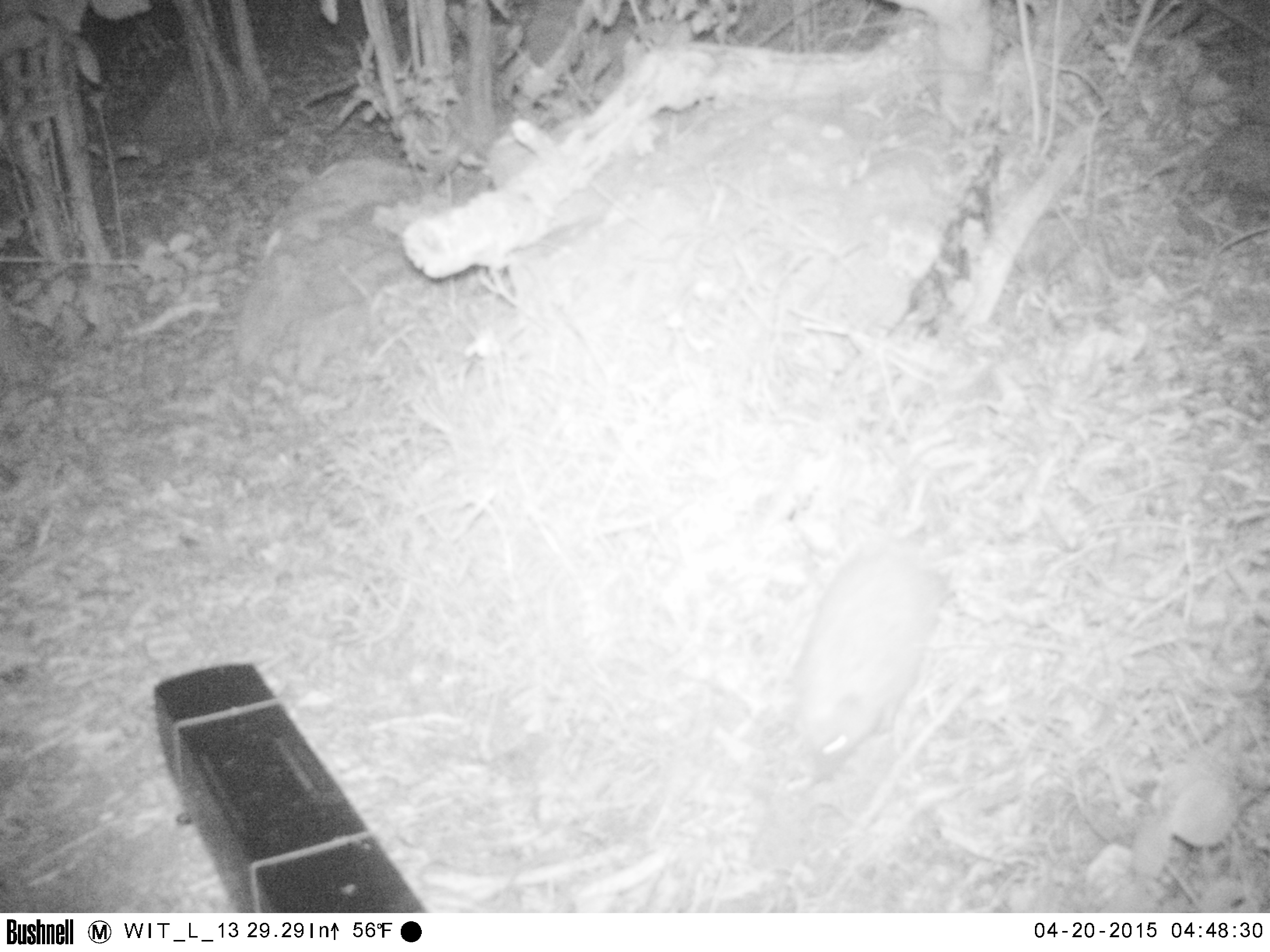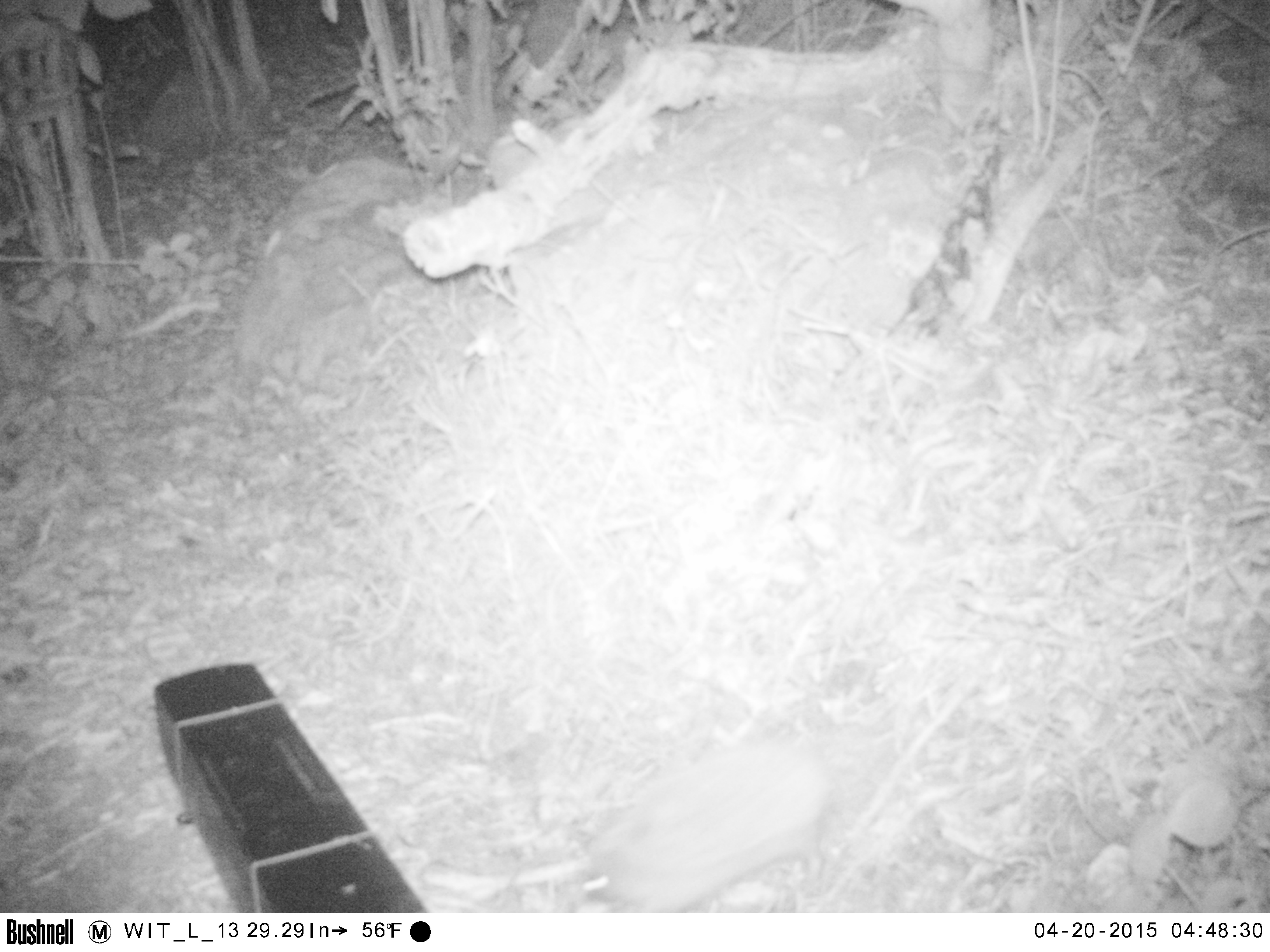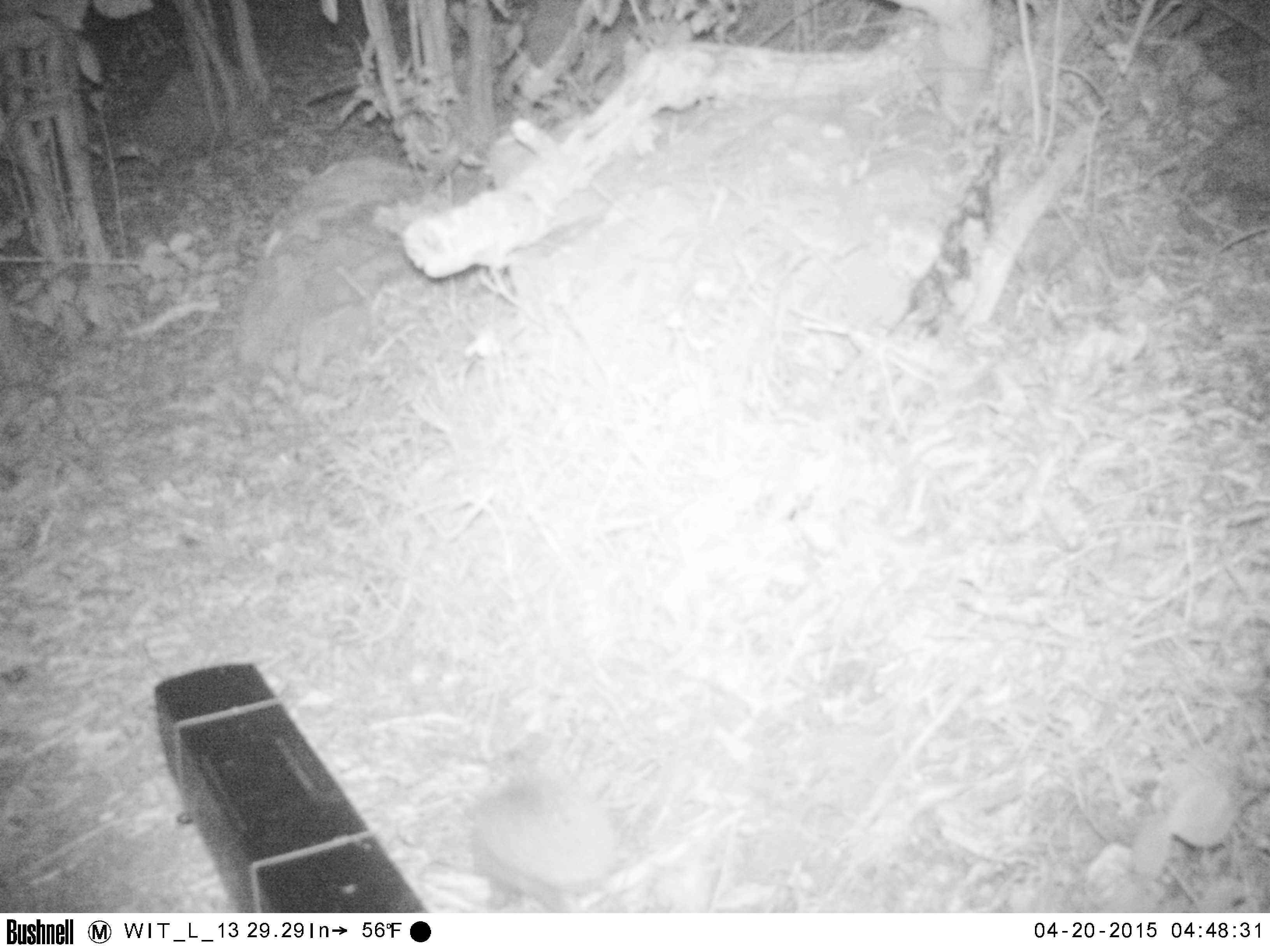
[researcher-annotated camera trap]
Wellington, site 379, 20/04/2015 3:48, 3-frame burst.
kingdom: Animalia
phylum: Chordata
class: Mammalia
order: Eulipotyphla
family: Erinaceidae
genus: Erinaceus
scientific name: Erinaceus europaeus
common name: hedgehog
Hedgehog (Erinaceus europaeus).